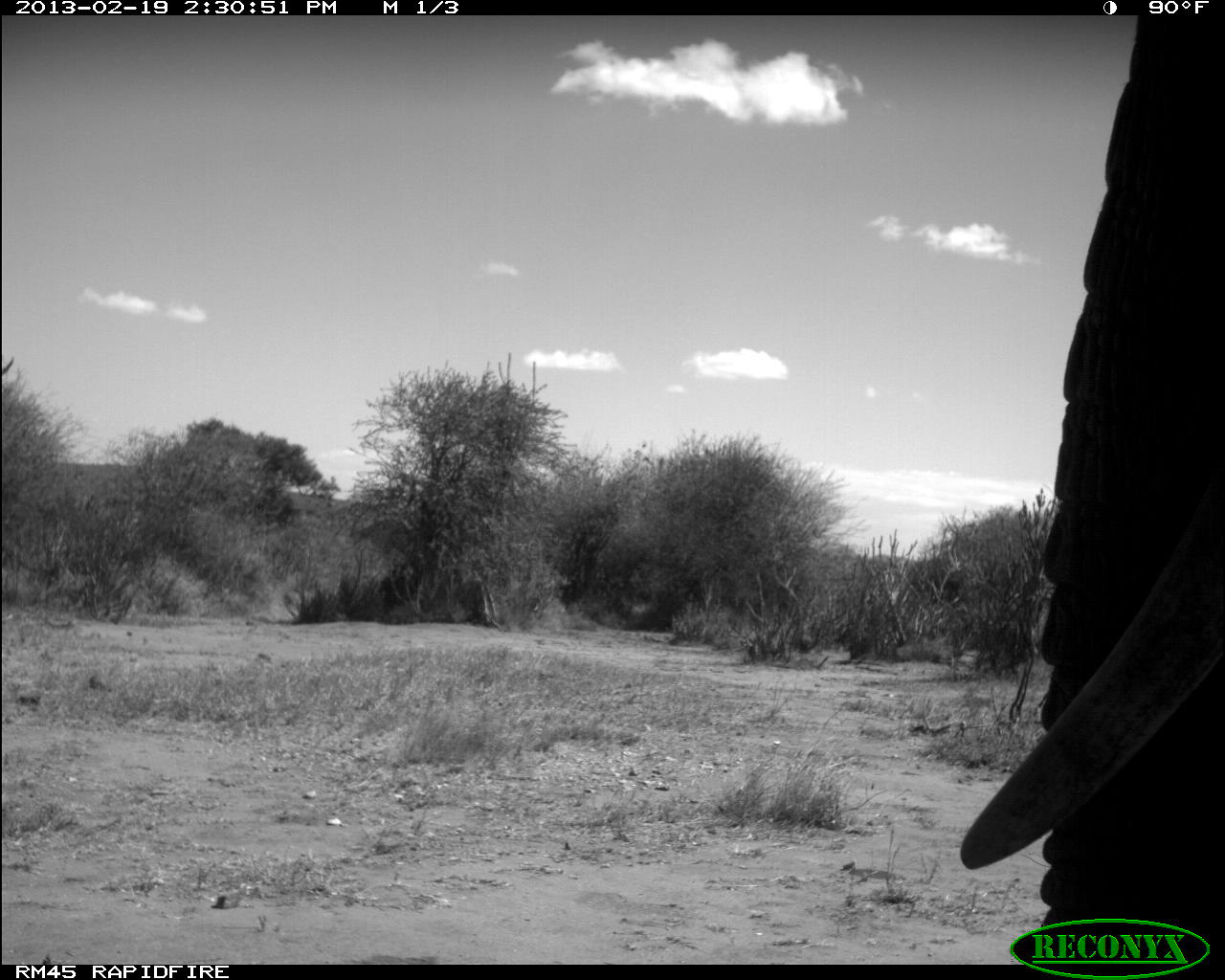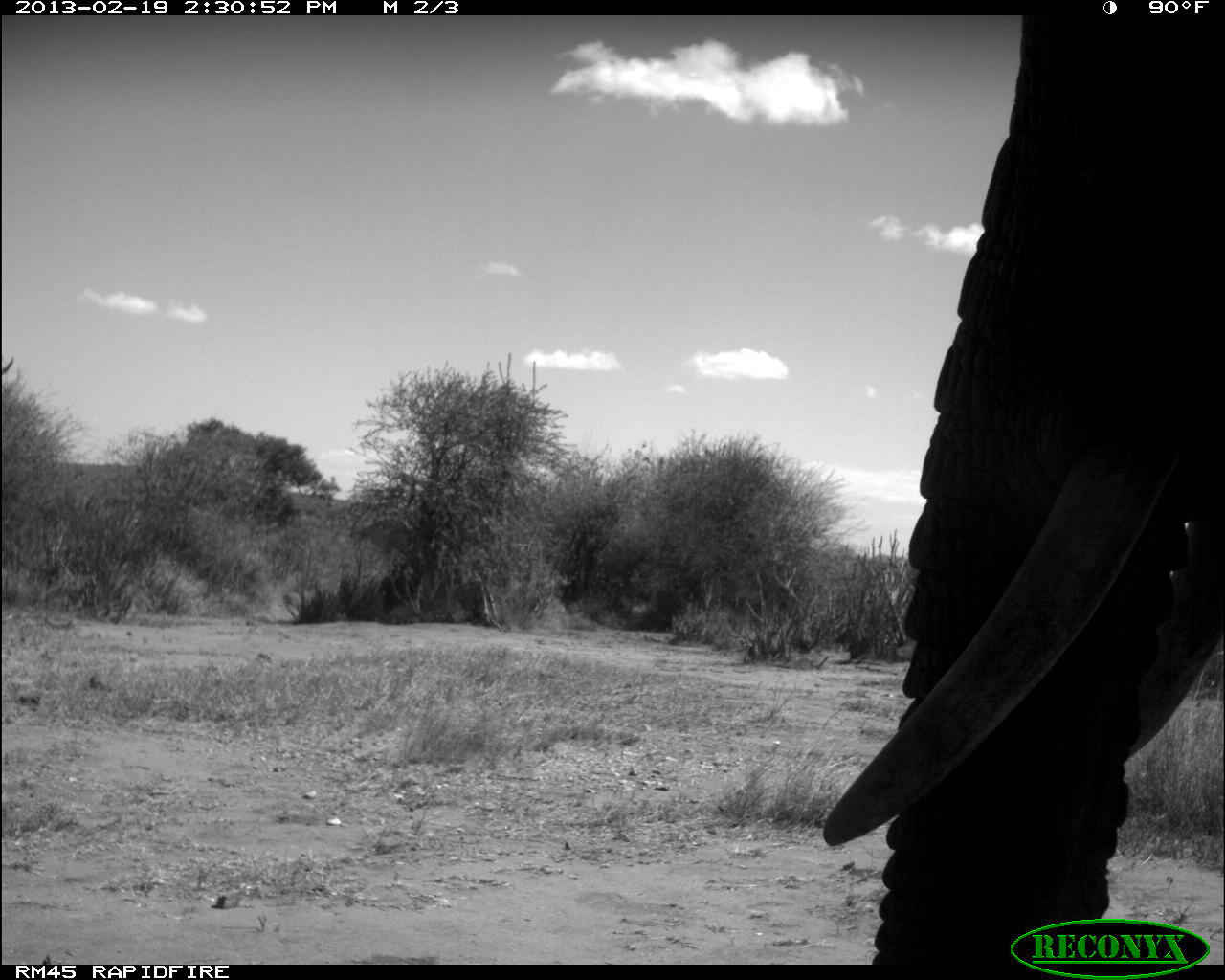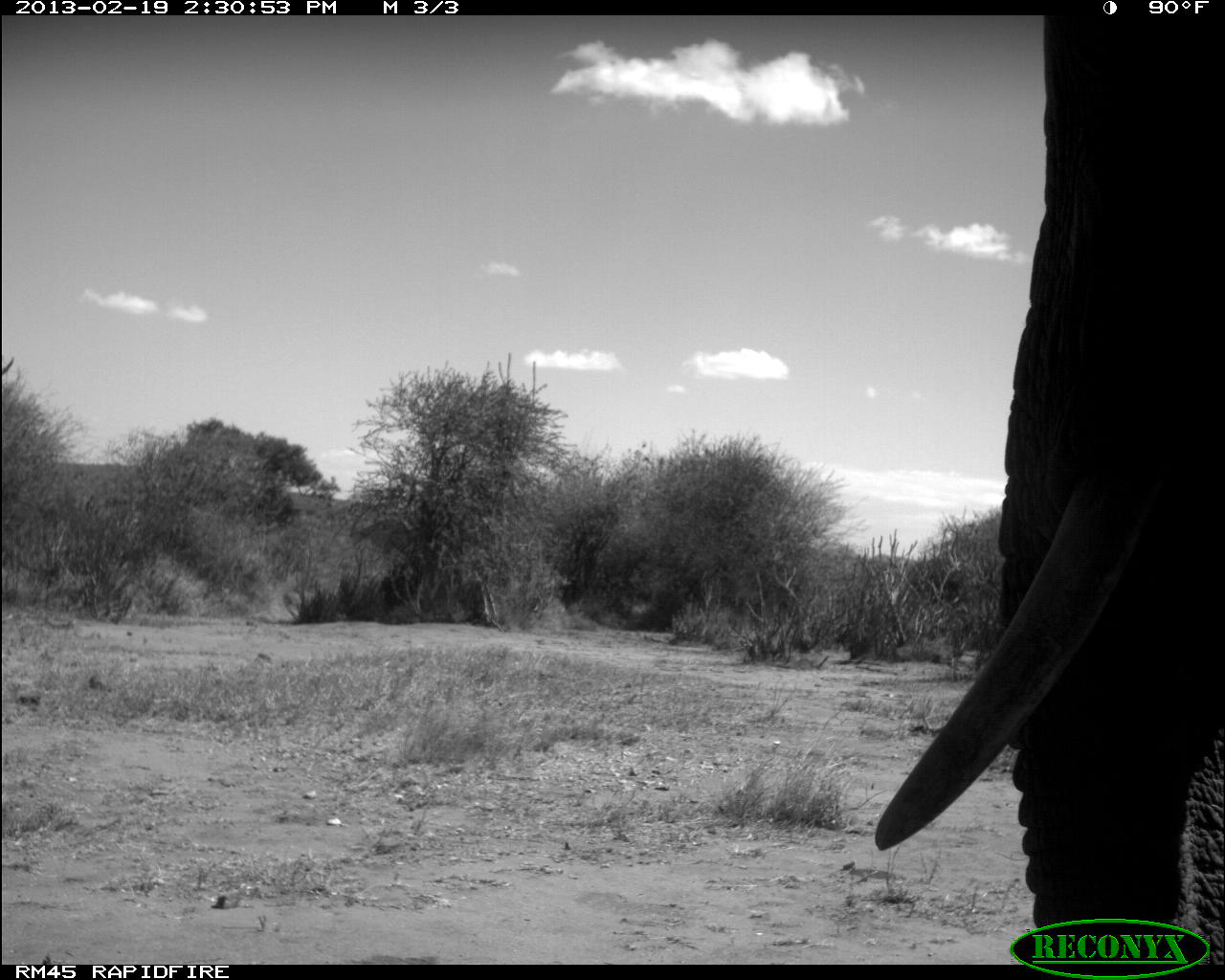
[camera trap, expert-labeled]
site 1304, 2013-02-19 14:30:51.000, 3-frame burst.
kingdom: Animalia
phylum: Chordata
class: Mammalia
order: Proboscidea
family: Elephantidae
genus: Loxodonta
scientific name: Loxodonta africana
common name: african bush elephant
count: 1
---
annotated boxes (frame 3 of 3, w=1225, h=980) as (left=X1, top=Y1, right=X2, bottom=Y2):
loxodonta africana: (left=876, top=16, right=1225, bottom=964)